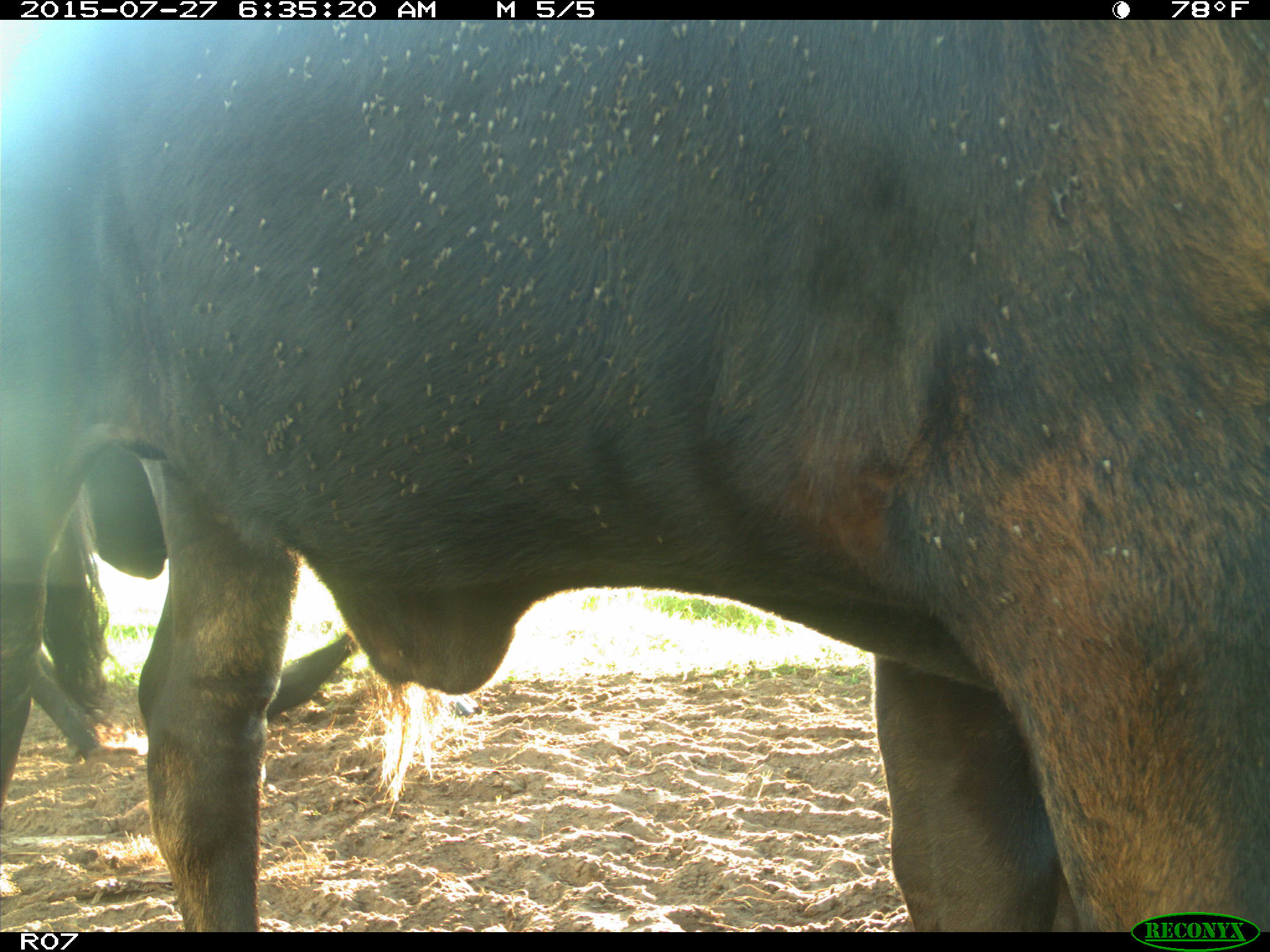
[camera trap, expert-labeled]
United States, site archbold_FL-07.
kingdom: Animalia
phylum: Chordata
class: Mammalia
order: Artiodactyla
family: Bovidae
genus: Bos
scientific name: Bos taurus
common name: domestic cow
Bos taurus (domestic cow).